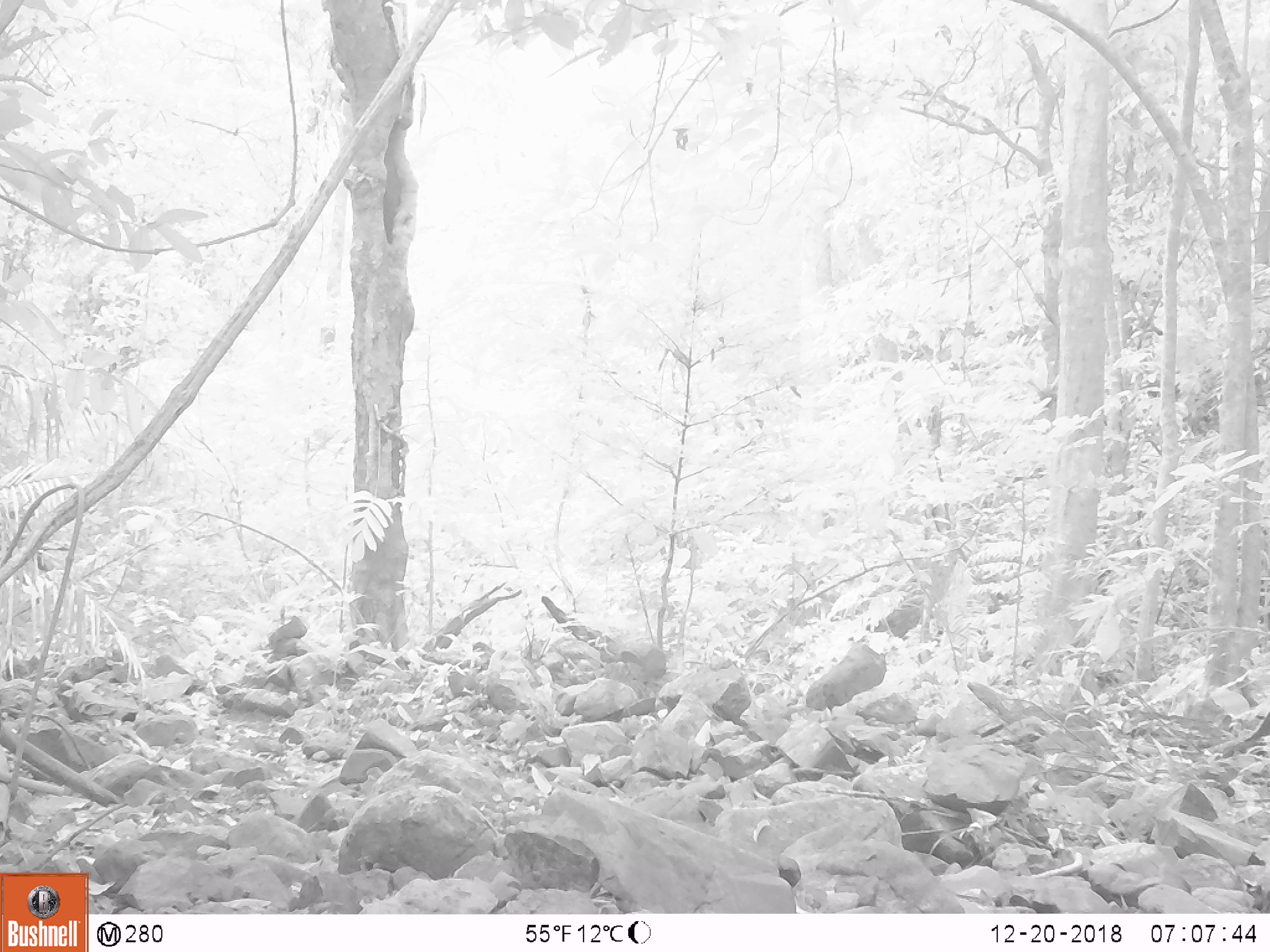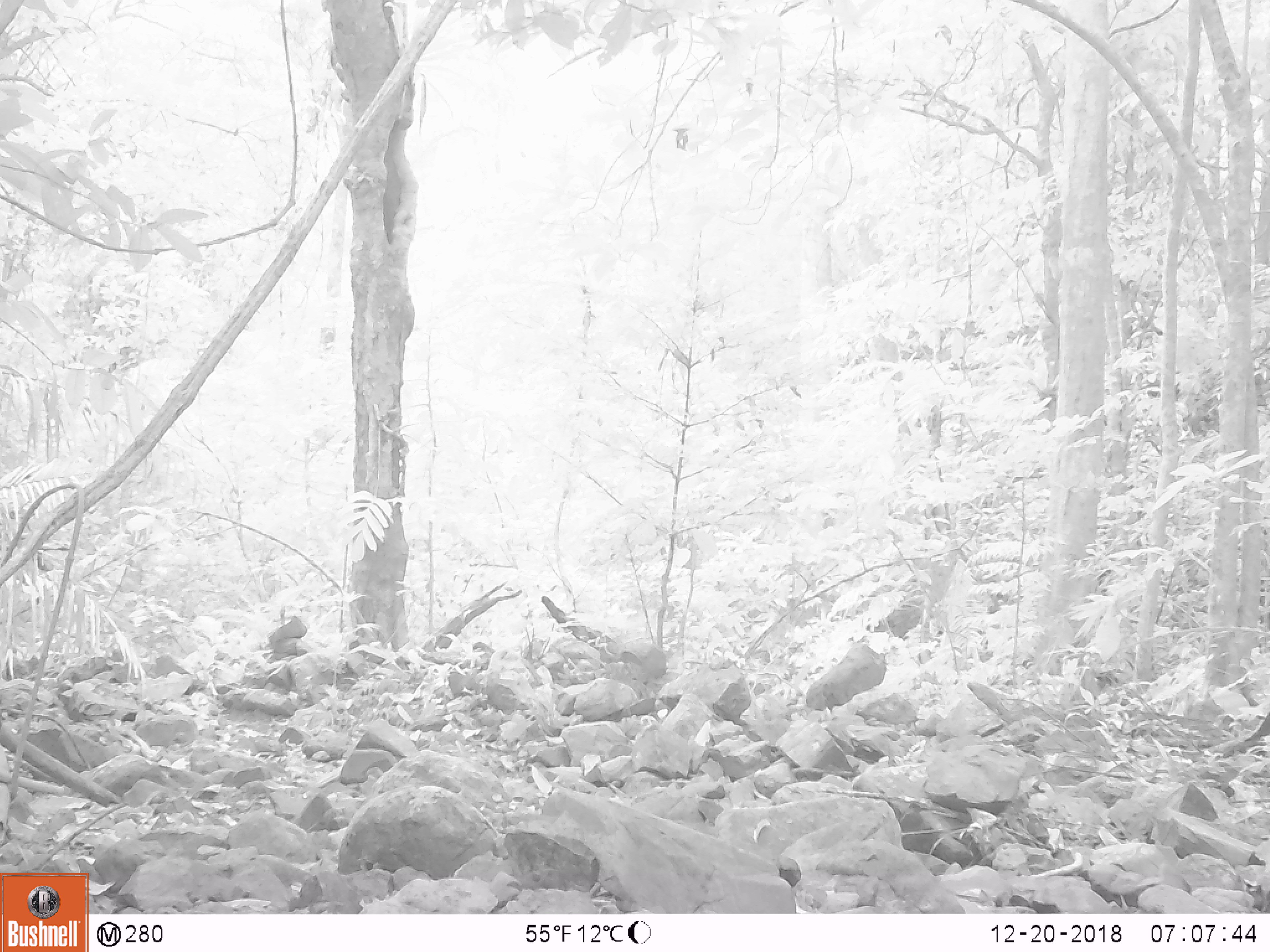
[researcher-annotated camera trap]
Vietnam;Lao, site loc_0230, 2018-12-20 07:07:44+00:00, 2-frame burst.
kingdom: Animalia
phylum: Chordata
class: Mammalia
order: Artiodactyla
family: Cervidae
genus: Muntiacus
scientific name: Muntiacus vuquangensis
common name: large-antlered muntjac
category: large antlered muntjac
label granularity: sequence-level